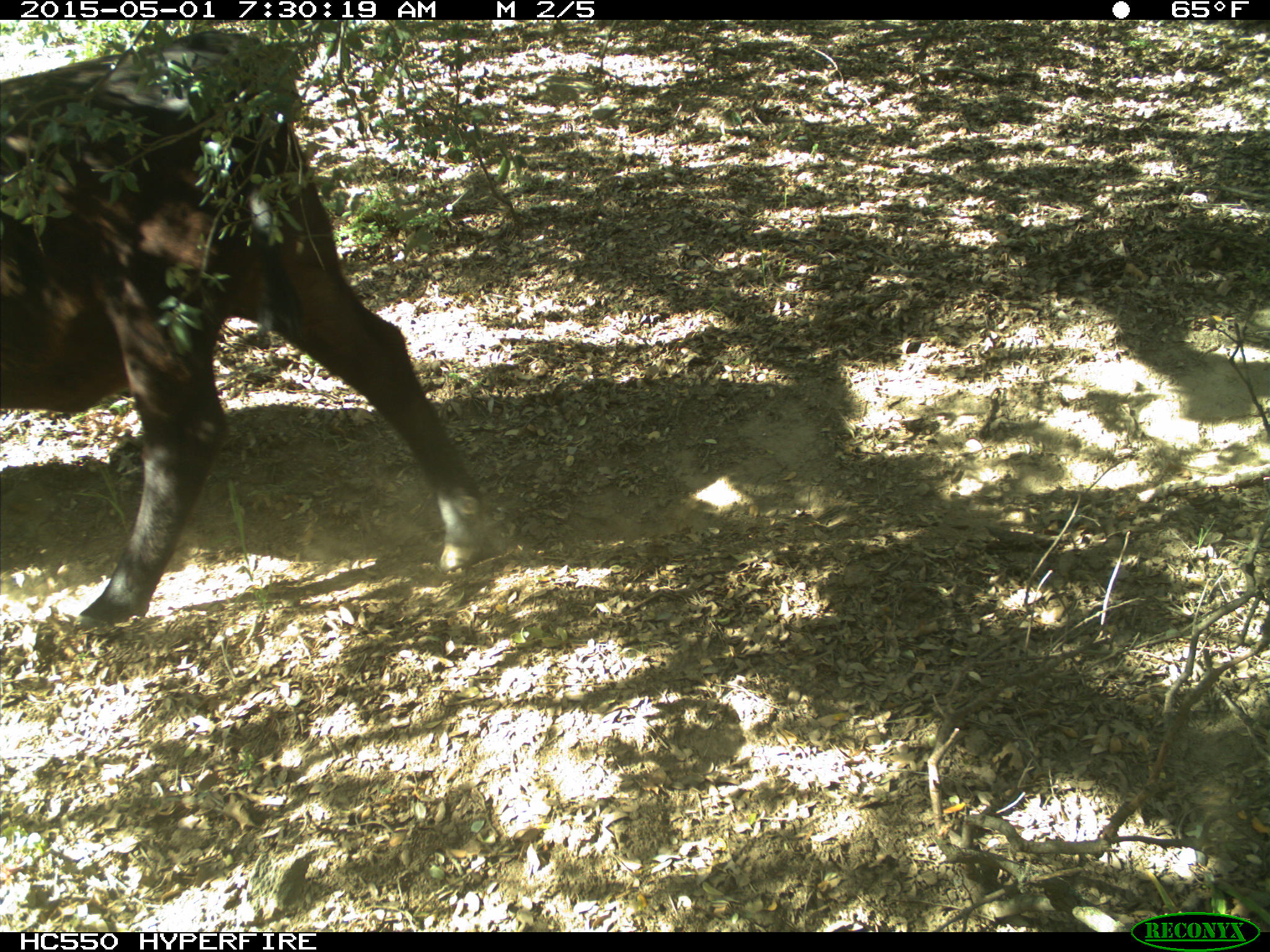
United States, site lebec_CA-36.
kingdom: Animalia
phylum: Chordata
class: Mammalia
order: Artiodactyla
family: Bovidae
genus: Bos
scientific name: Bos taurus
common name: domestic cow